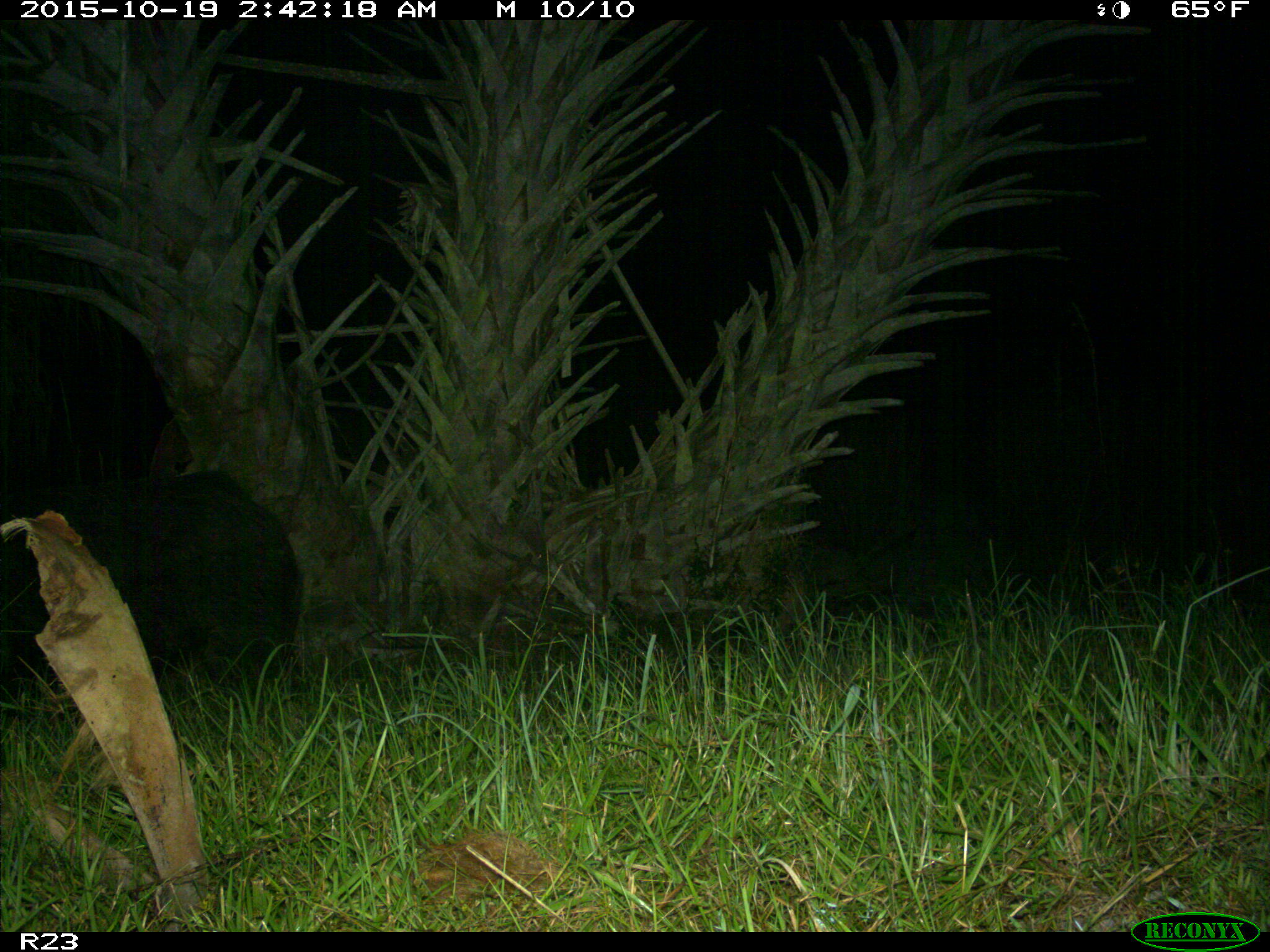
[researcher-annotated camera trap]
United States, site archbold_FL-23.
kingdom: Animalia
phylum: Chordata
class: Mammalia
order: Artiodactyla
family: Suidae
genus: Sus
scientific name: Sus scrofa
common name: wild boar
Sus scrofa (wild boar).